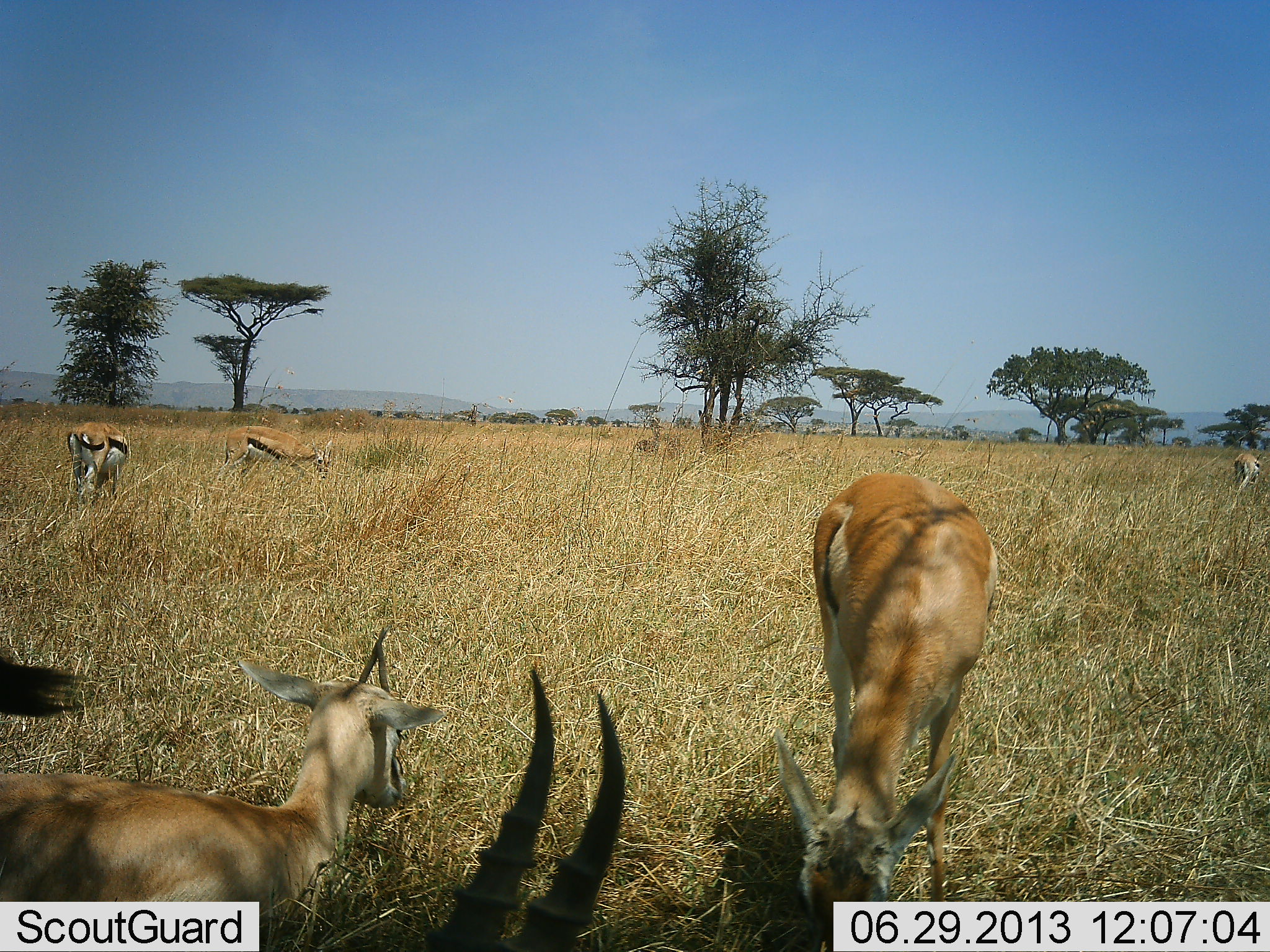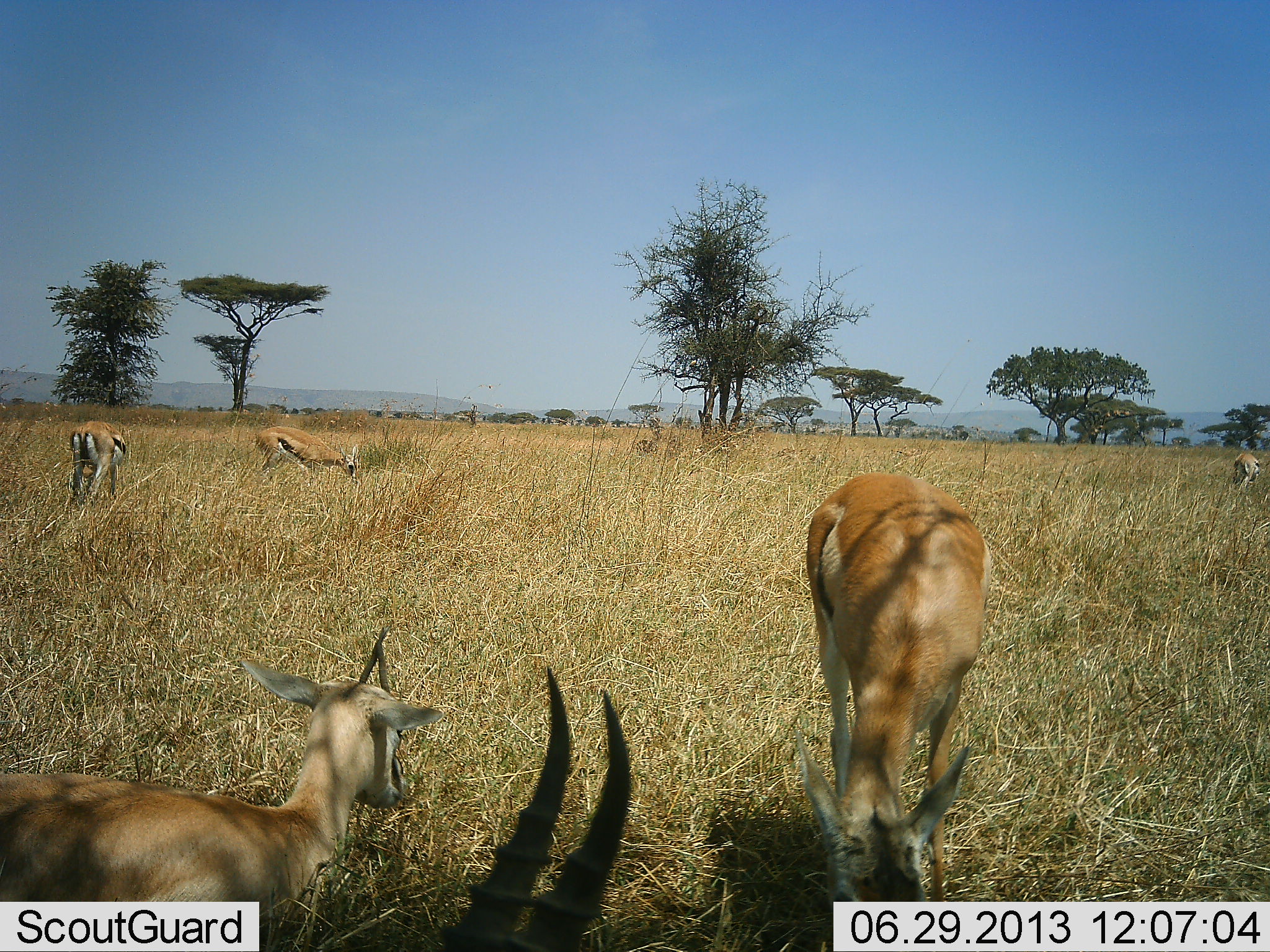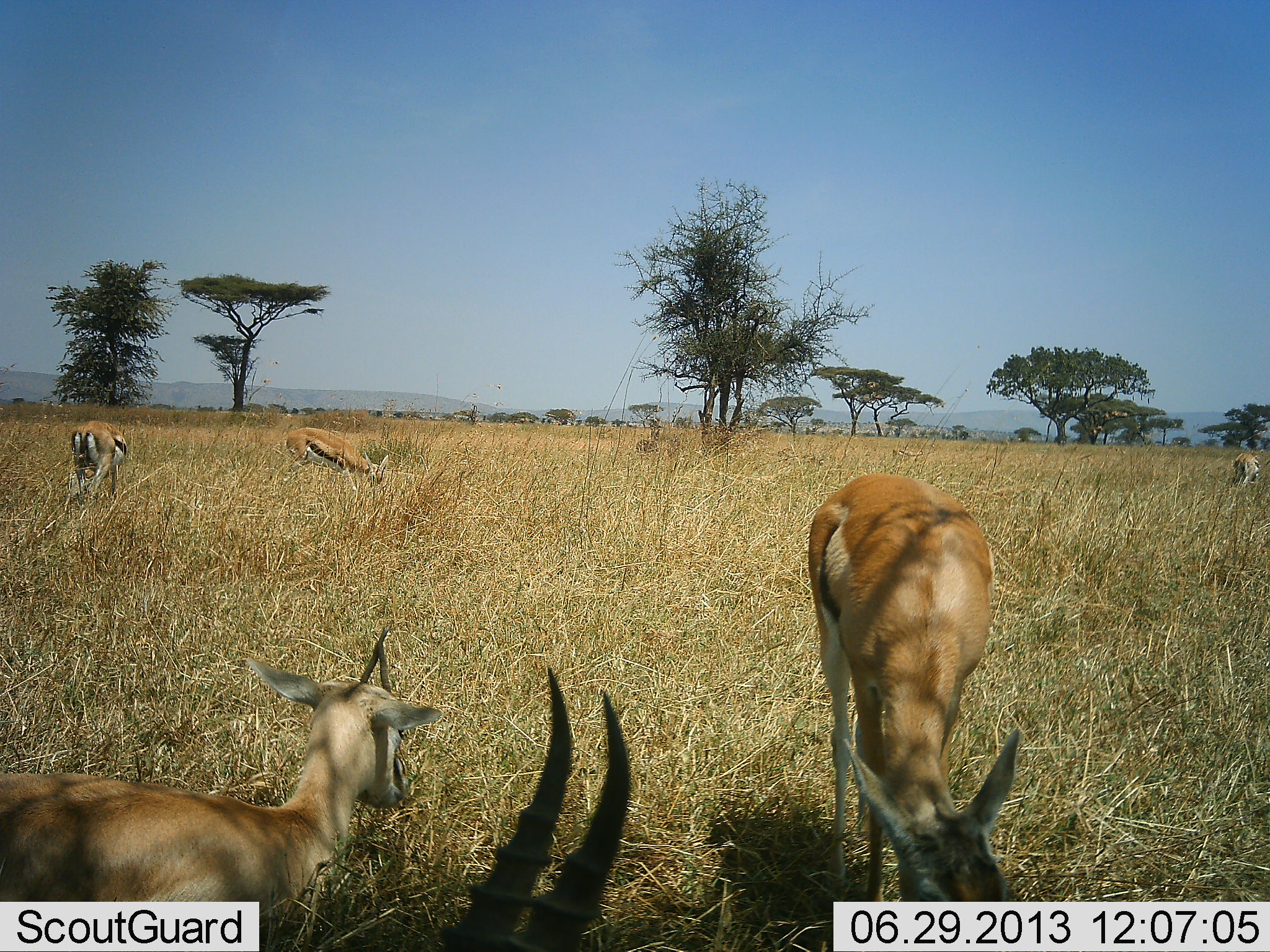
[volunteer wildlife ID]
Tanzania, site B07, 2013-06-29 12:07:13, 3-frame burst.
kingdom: Animalia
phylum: Chordata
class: Mammalia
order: Artiodactyla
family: Bovidae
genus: Eudorcas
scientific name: Eudorcas thomsonii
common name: thomson's gazelle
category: gazellethomsons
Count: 6.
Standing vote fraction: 80%.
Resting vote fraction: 30%.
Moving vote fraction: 20%.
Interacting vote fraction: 0%.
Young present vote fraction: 10%.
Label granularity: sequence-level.